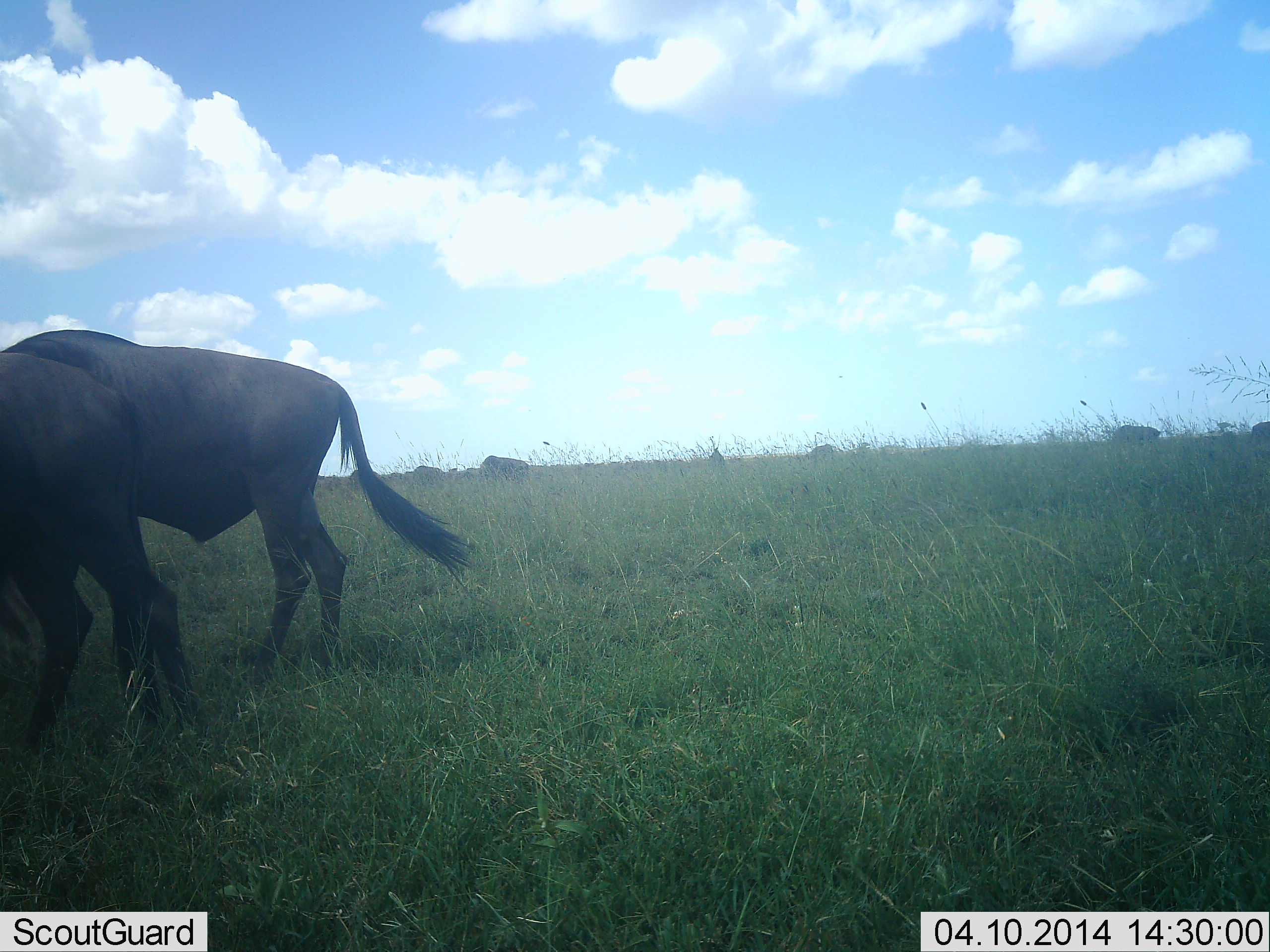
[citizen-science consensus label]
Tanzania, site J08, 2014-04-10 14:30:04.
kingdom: Animalia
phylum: Chordata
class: Mammalia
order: Artiodactyla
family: Bovidae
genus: Connochaetes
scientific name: Connochaetes taurinus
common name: blue wildebeest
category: wildebeest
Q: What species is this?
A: Wildebeest (blue wildebeest) (Connochaetes taurinus).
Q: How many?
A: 6.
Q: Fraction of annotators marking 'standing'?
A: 60%.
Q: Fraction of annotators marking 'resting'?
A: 10%.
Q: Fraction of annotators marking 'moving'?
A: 30%.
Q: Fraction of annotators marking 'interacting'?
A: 0%.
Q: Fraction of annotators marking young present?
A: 0%.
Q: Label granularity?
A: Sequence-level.